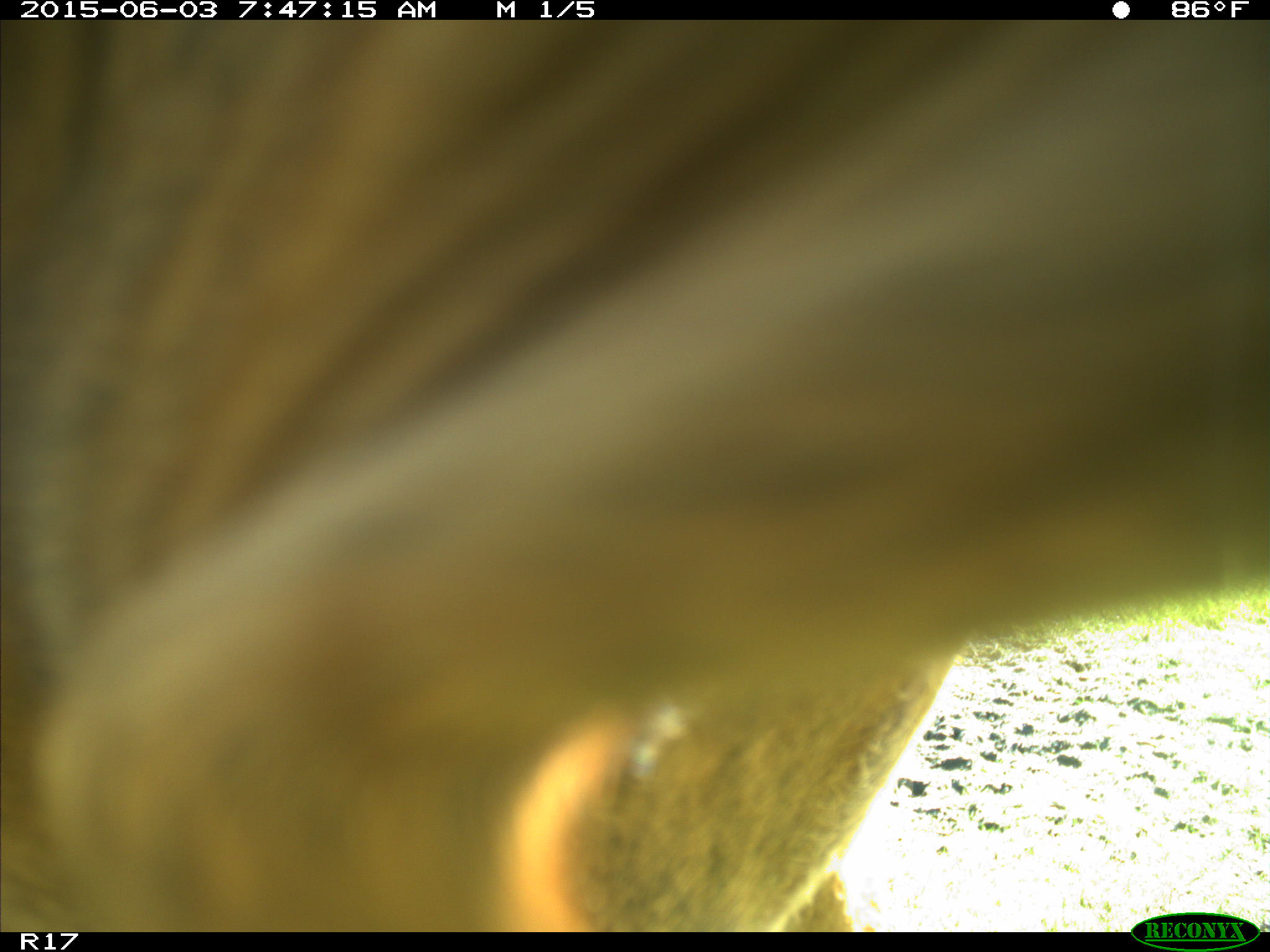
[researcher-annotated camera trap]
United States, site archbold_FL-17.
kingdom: Animalia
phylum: Chordata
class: Mammalia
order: Artiodactyla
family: Bovidae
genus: Bos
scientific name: Bos taurus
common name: domestic cow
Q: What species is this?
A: Bos taurus (domestic cow).